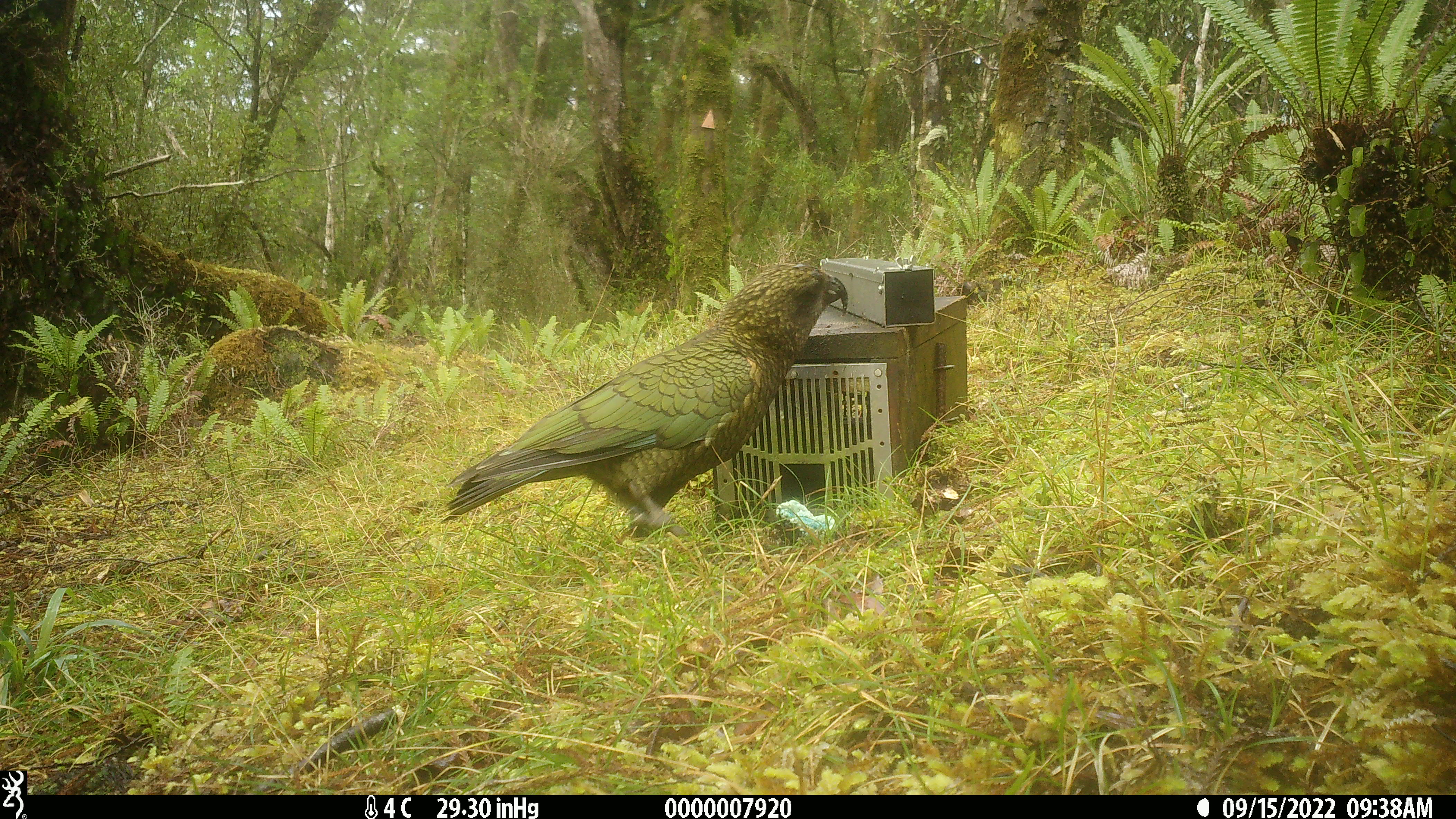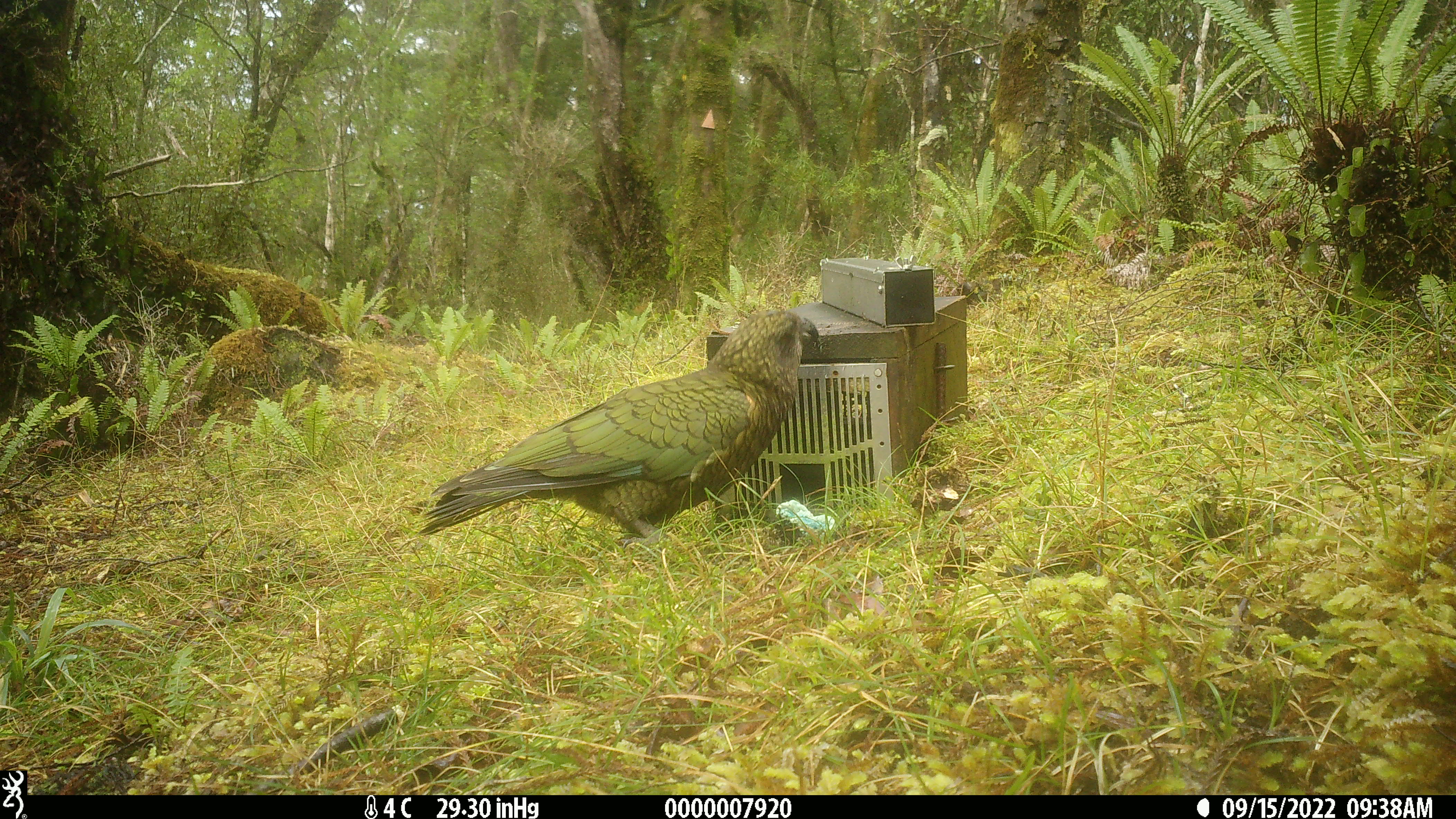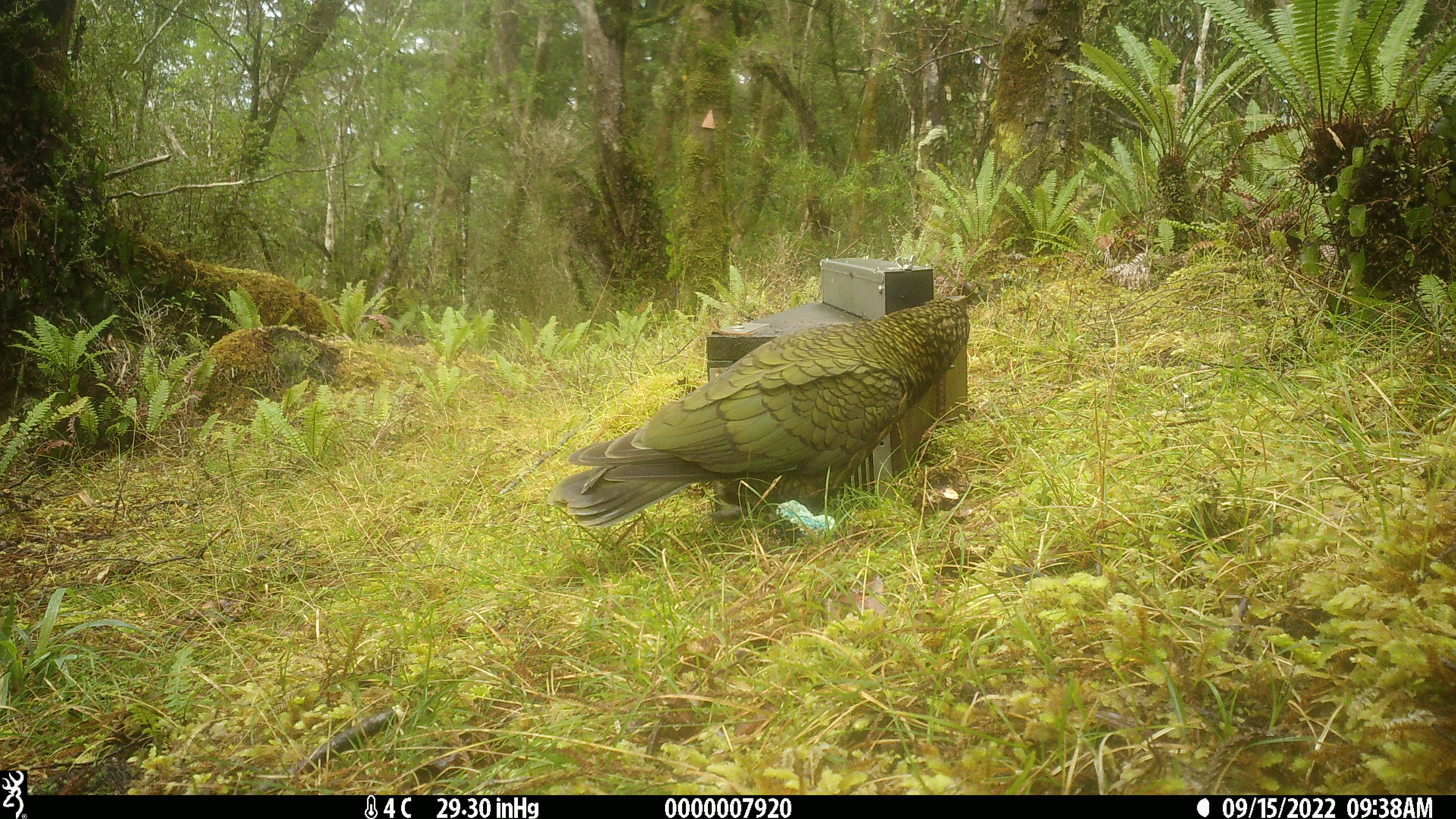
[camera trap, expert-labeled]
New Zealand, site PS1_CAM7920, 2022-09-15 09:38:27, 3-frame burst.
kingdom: Animalia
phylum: Chordata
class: Aves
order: Psittaciformes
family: Strigopidae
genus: Nestor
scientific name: Nestor notabilis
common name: kea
Kea (Nestor notabilis).